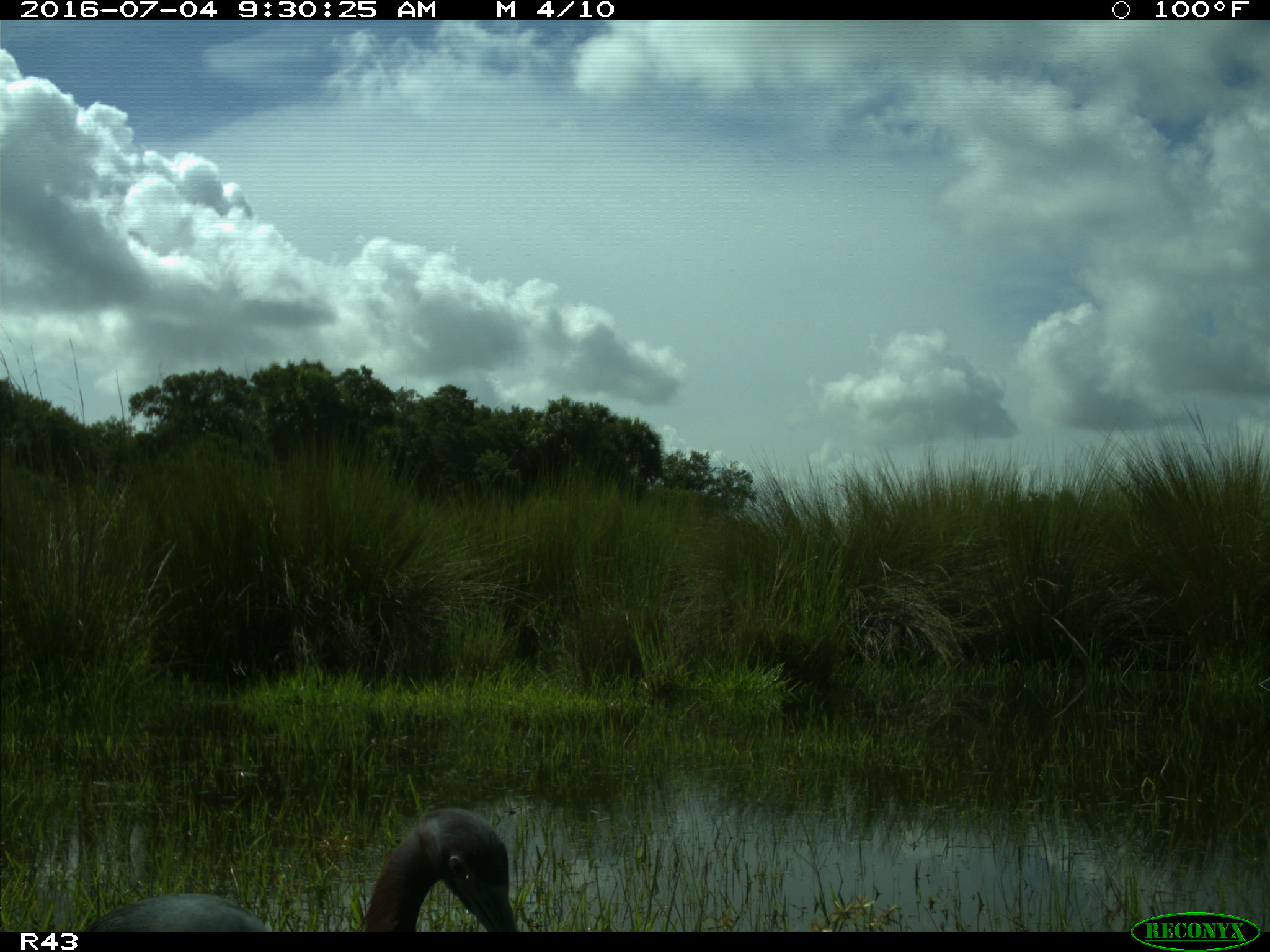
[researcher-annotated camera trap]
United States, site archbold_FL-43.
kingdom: Animalia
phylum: Chordata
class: Aves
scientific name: Aves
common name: birds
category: unidentified bird